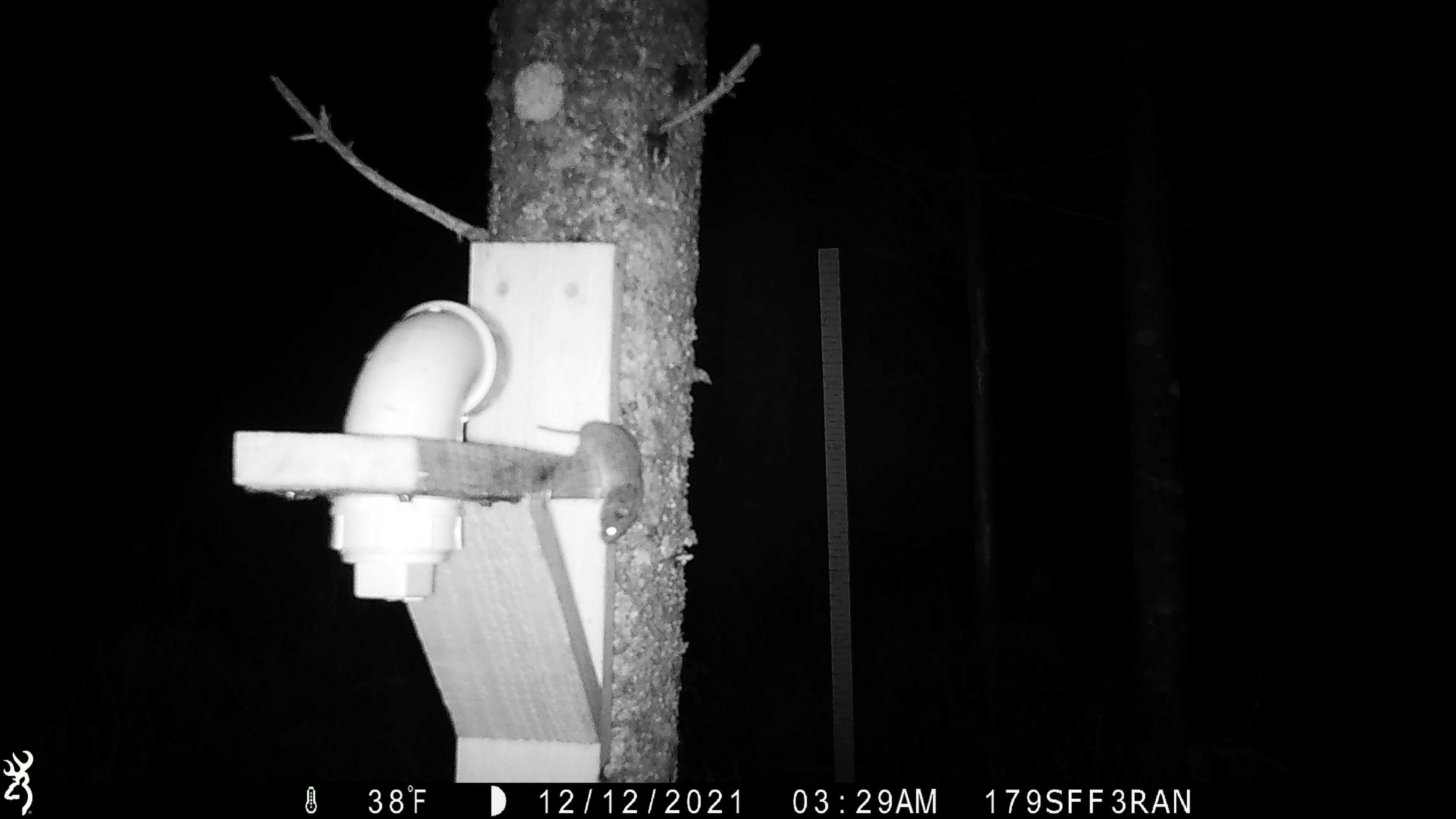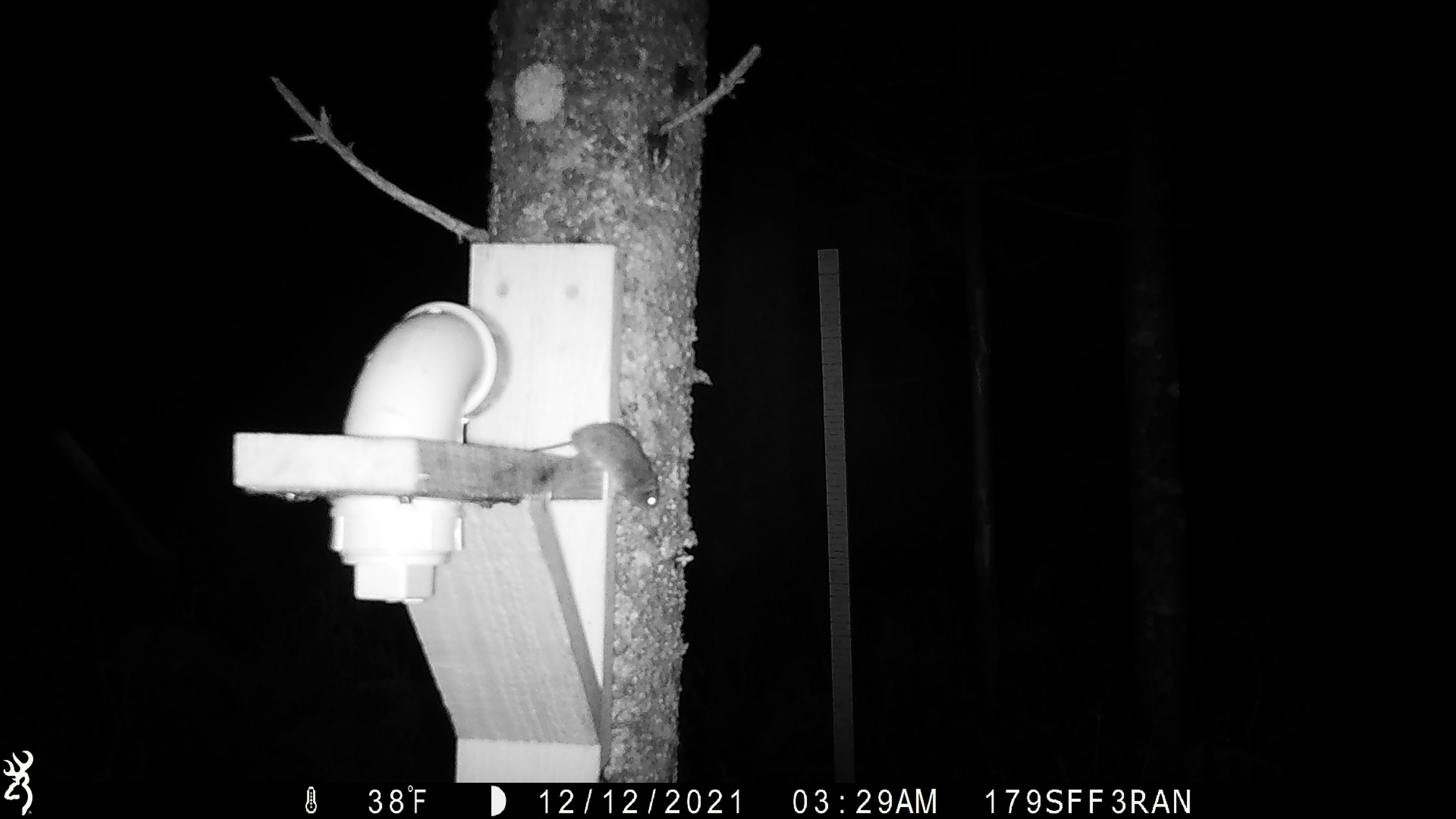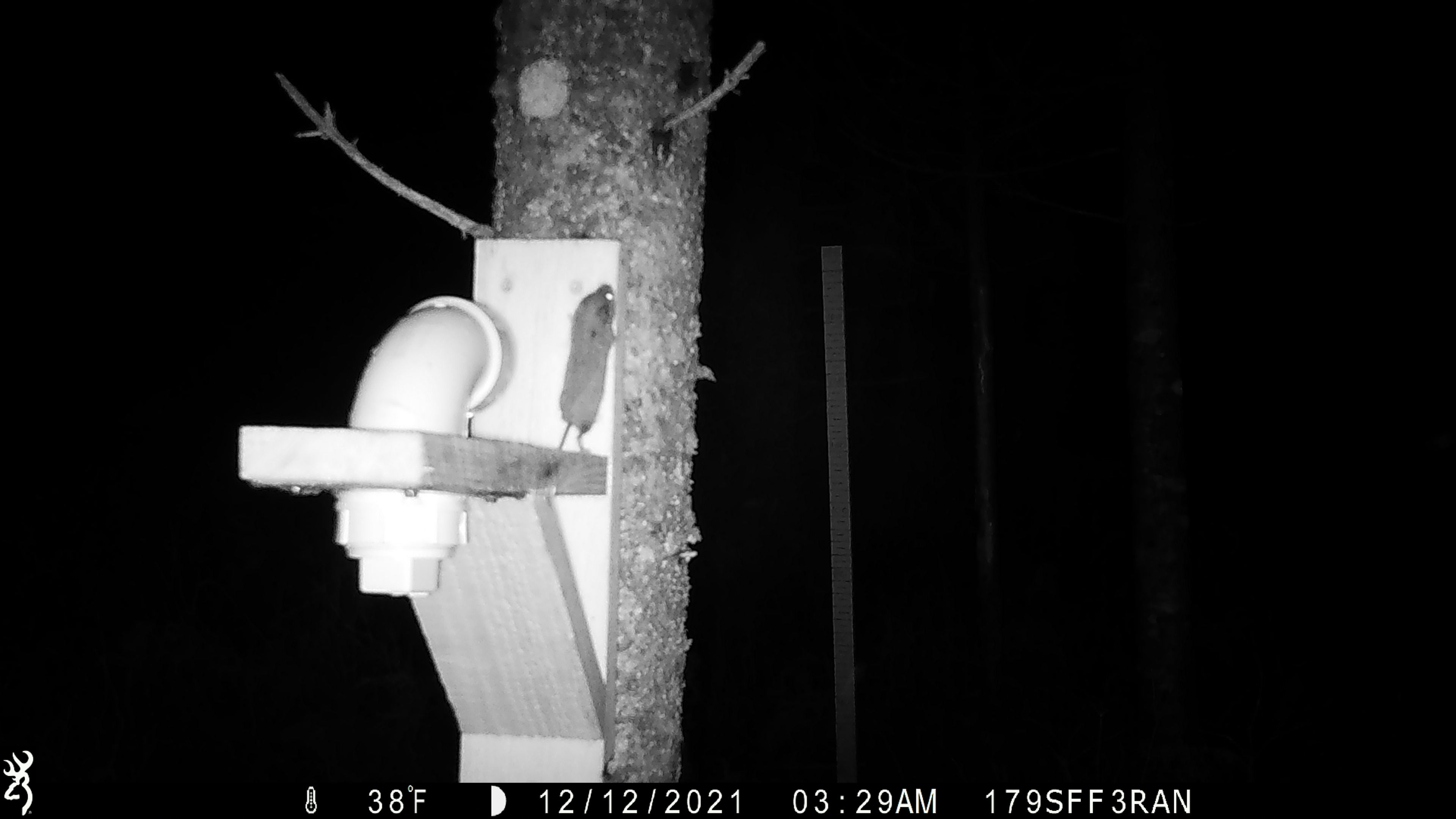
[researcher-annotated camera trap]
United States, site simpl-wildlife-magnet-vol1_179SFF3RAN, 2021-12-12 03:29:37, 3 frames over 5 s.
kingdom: Animalia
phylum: Chordata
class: Mammalia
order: Rodentia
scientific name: Rodentia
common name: mouse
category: mouse sp.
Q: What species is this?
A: Mouse sp. (mouse) (Rodentia).